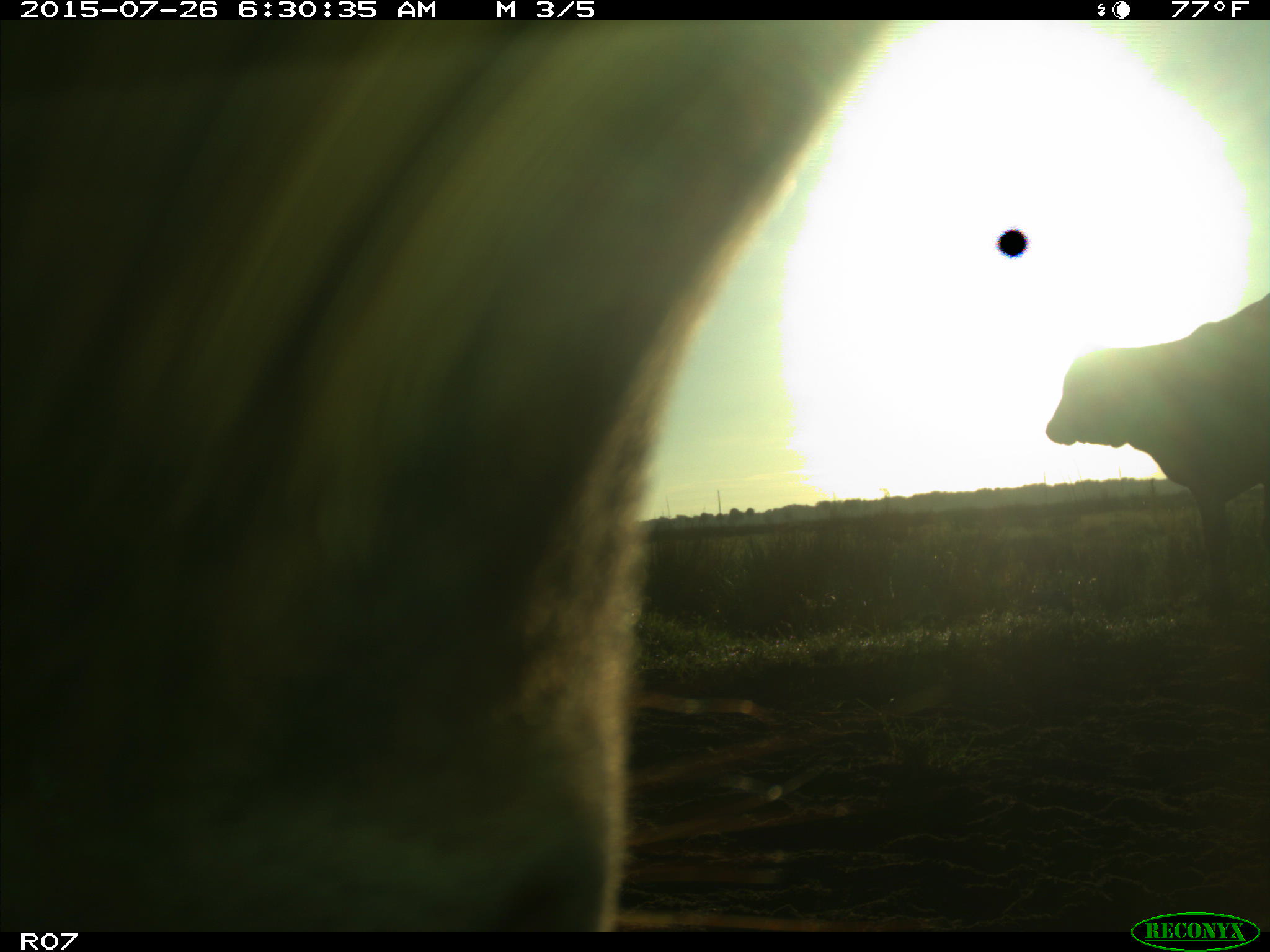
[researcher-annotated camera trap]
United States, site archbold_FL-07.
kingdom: Animalia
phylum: Chordata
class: Mammalia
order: Artiodactyla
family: Bovidae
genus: Bos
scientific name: Bos taurus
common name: domestic cow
Bos taurus (domestic cow).